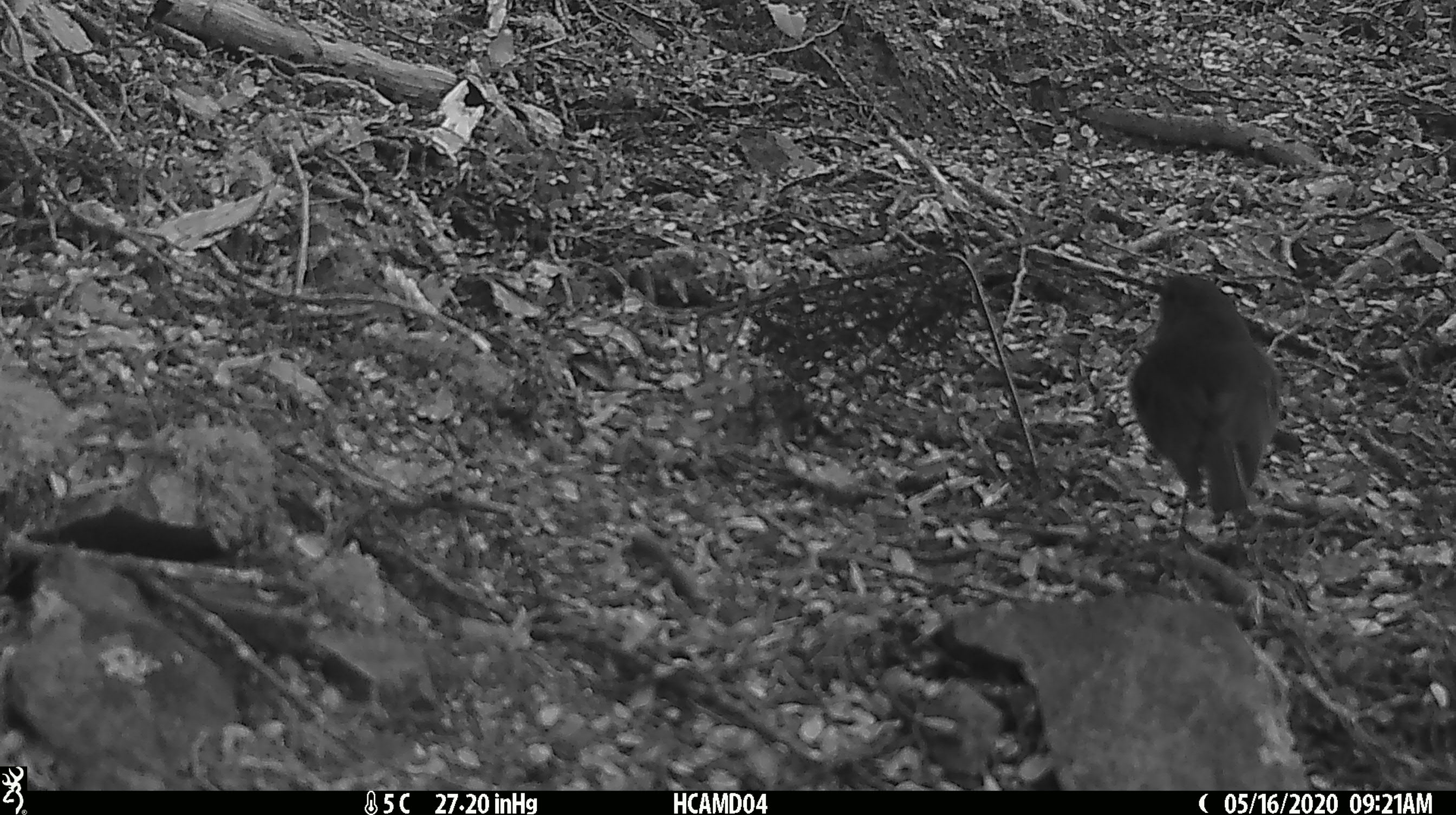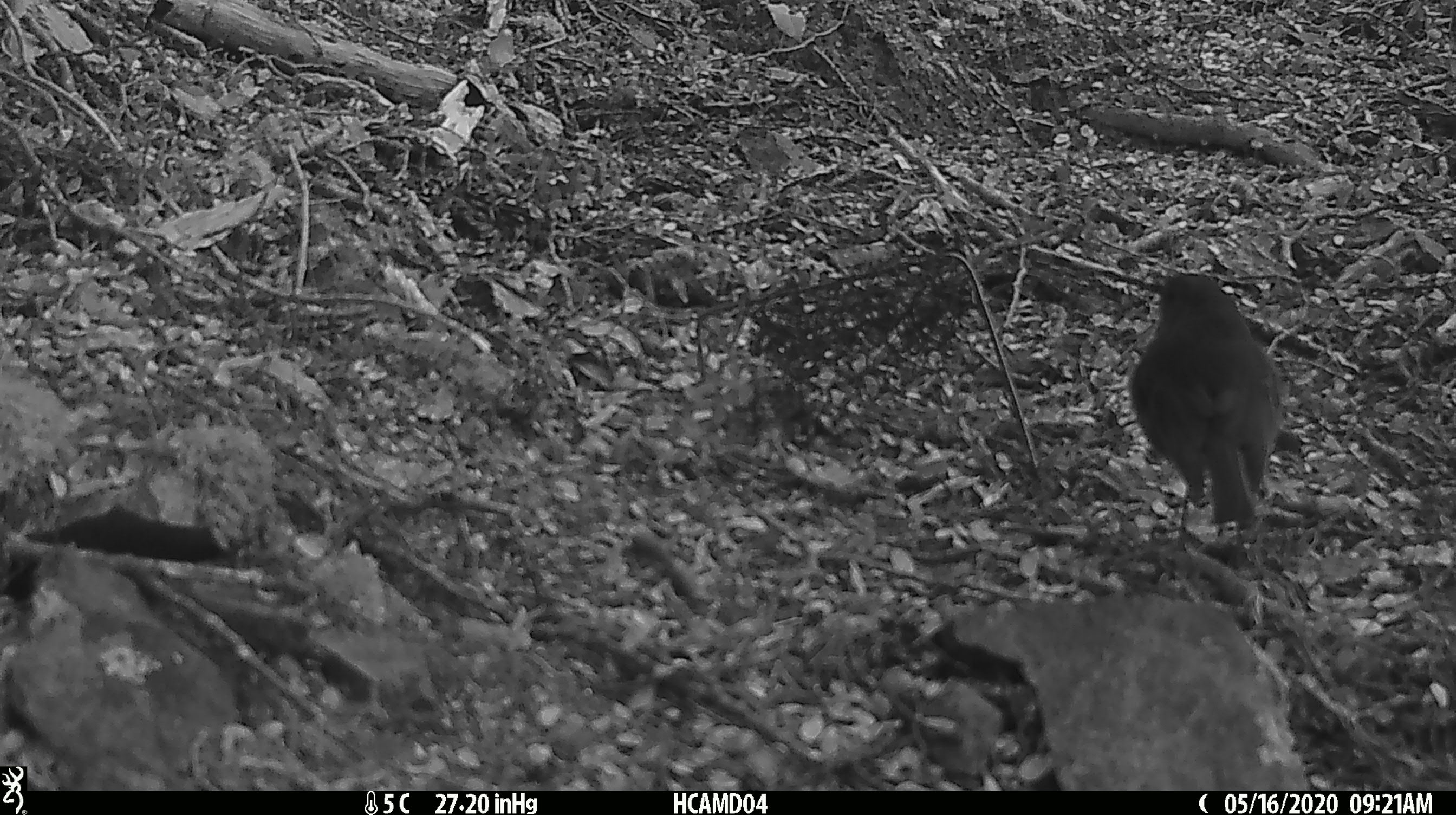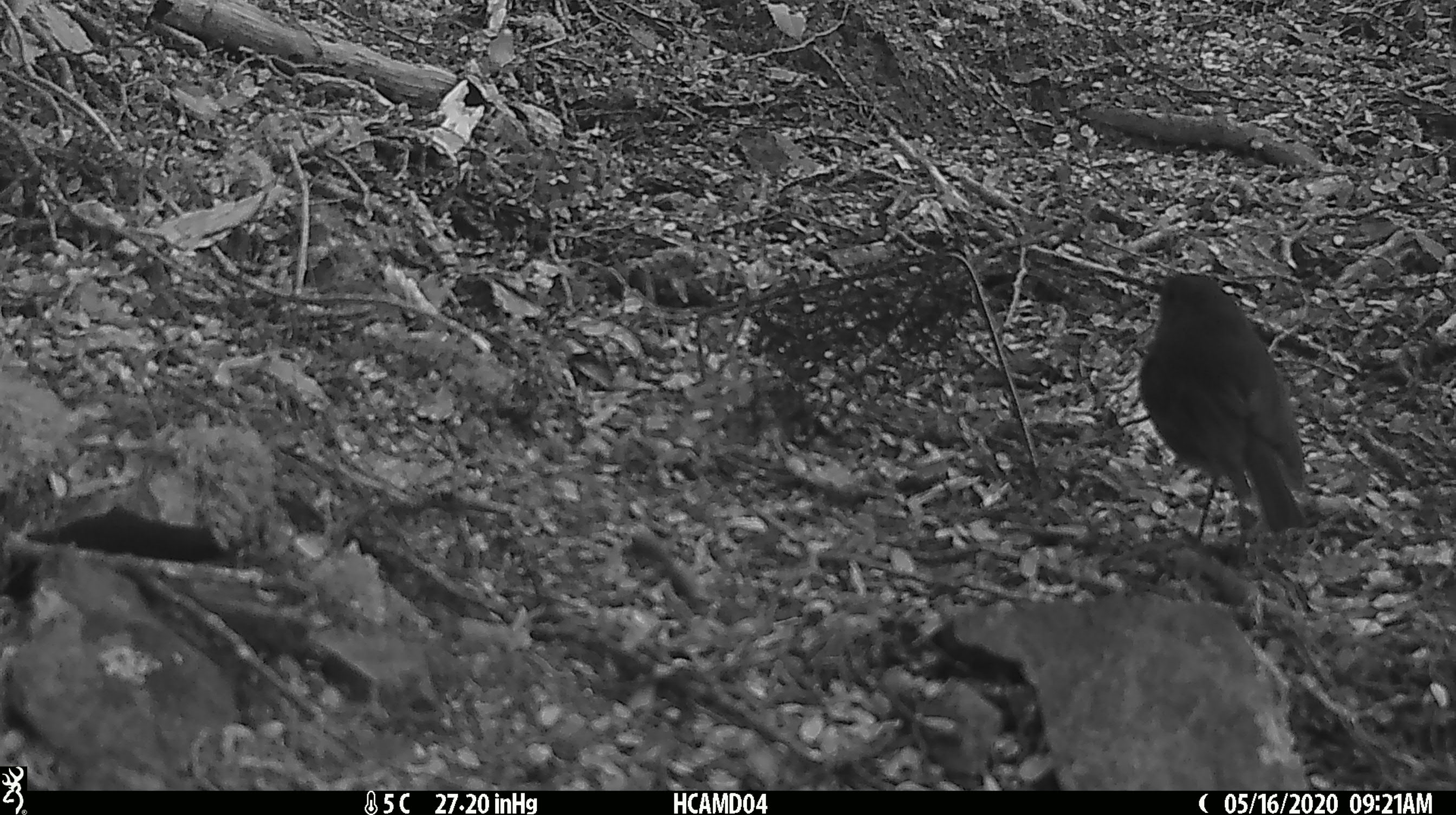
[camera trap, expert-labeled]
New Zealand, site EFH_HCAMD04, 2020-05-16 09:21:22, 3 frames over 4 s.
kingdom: Animalia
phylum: Chordata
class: Aves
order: Passeriformes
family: Petroicidae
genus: Petroica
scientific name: Petroica australis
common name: new zealand robin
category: robin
Robin (new zealand robin) (Petroica australis).